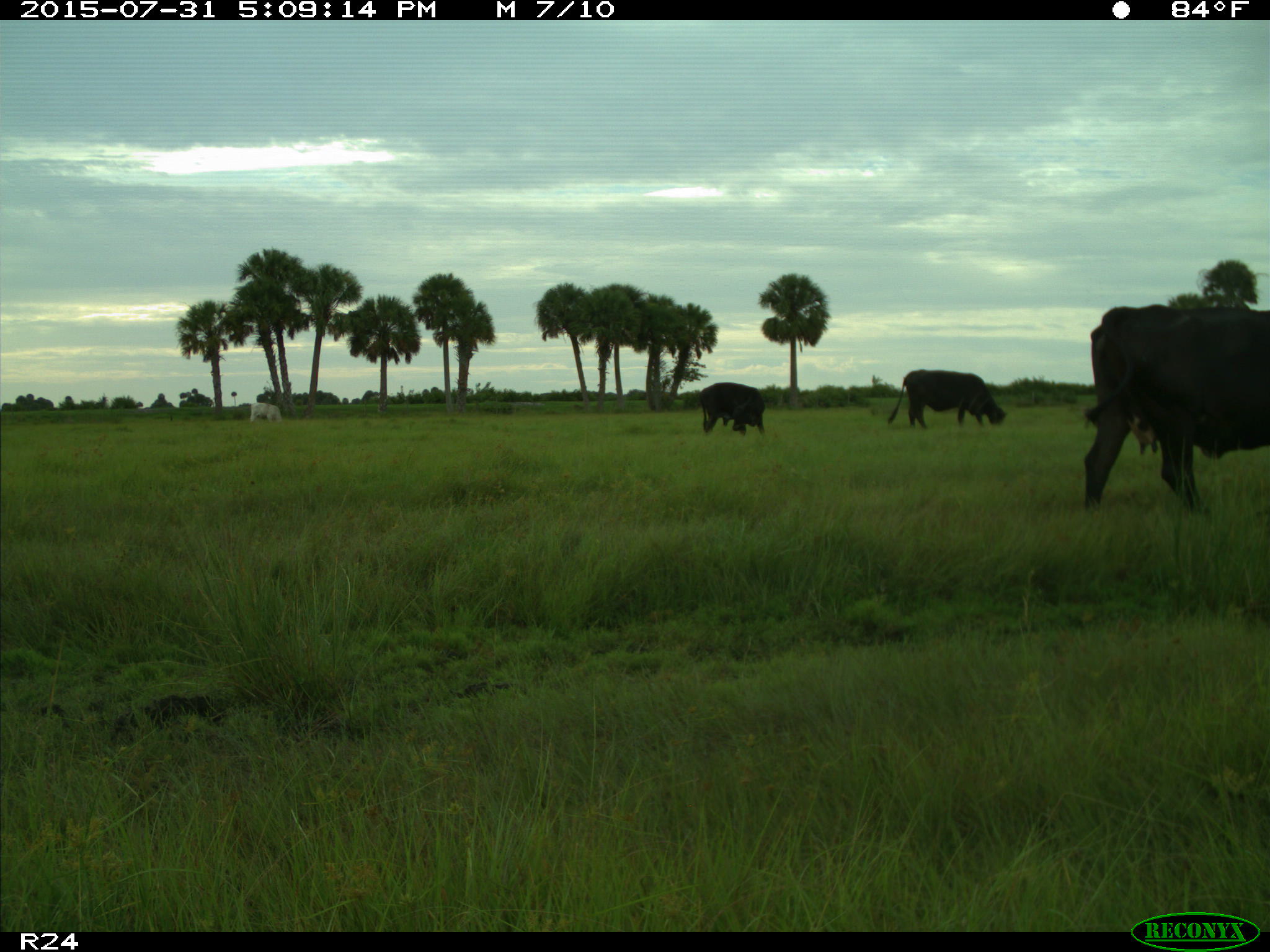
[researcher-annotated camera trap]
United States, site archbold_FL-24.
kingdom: Animalia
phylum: Chordata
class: Mammalia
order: Artiodactyla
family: Bovidae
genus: Bos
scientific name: Bos taurus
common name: domestic cow